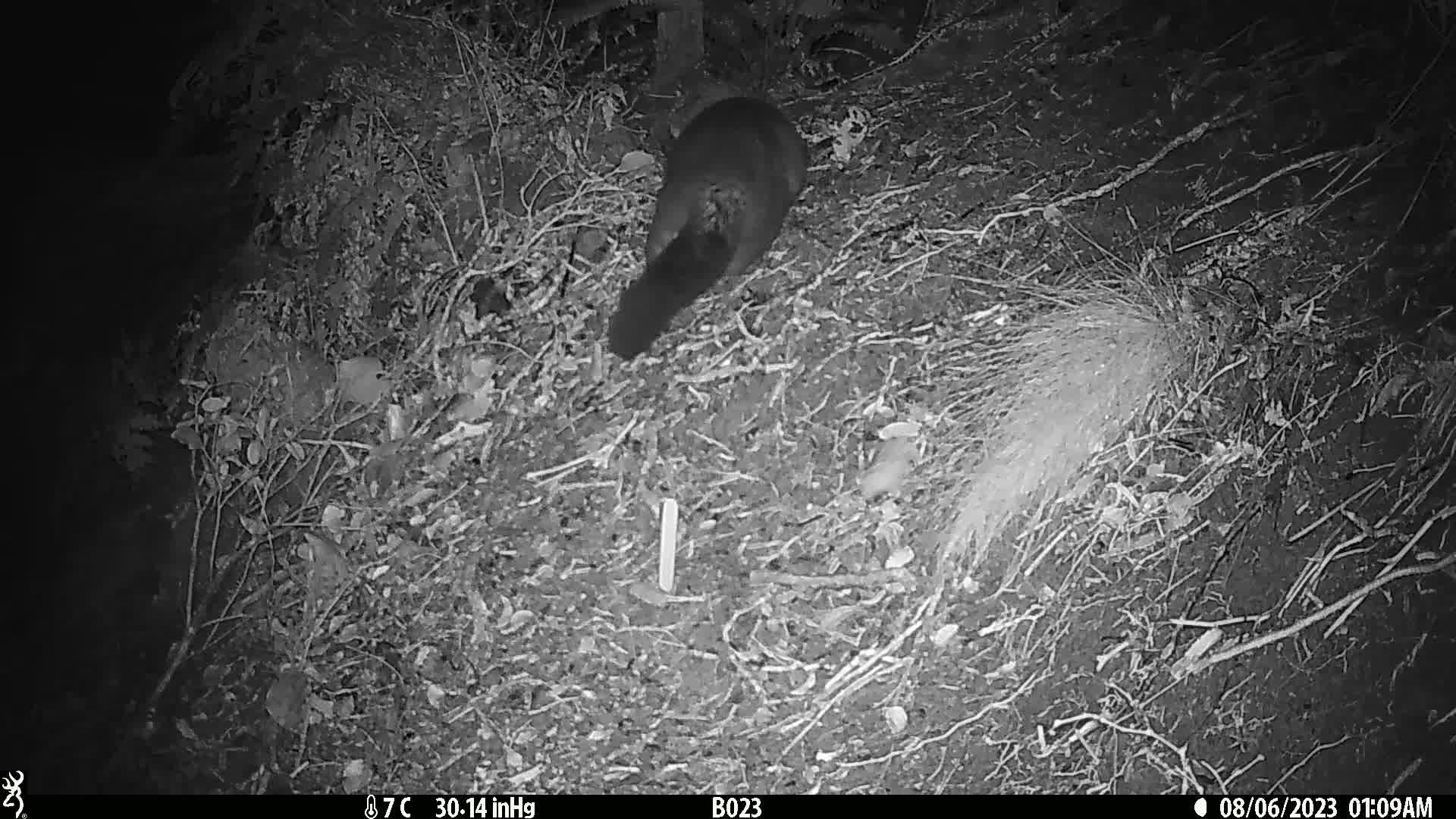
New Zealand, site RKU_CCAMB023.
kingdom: Animalia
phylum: Chordata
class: Mammalia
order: Diprotodontia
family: Phalangeridae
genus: Trichosurus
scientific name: Trichosurus vulpecula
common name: common brushtail possum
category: possum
Possum (common brushtail possum) (Trichosurus vulpecula).